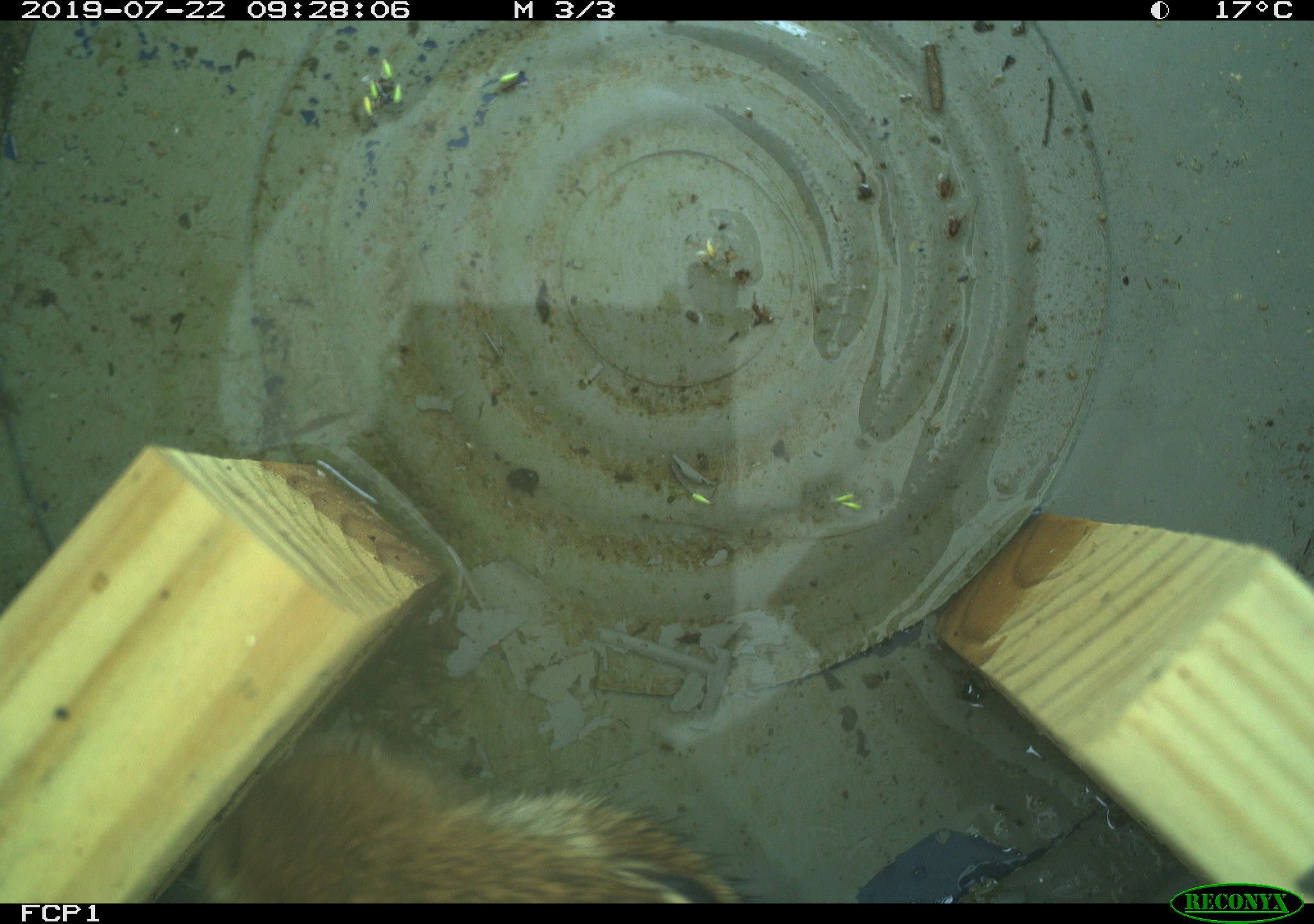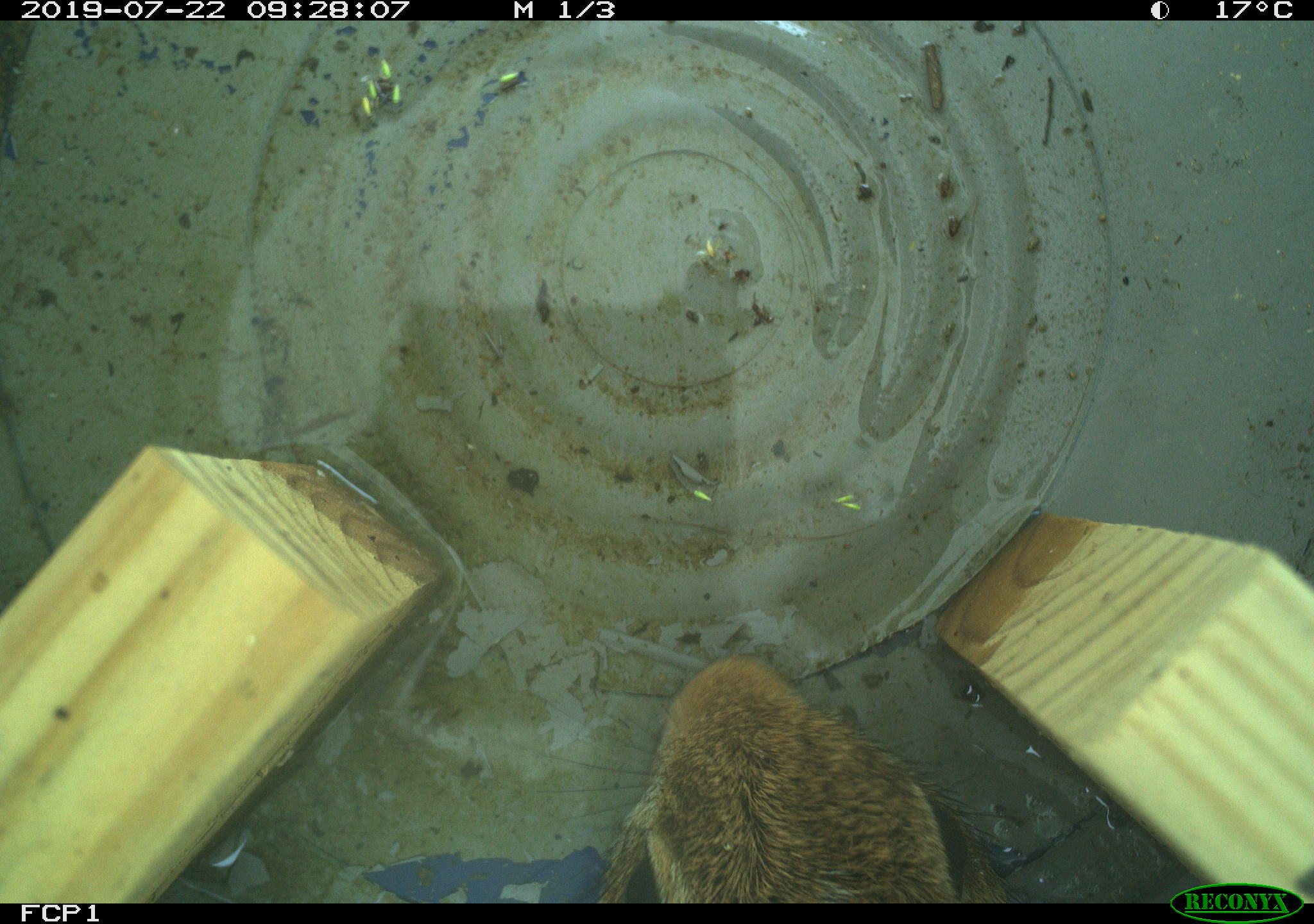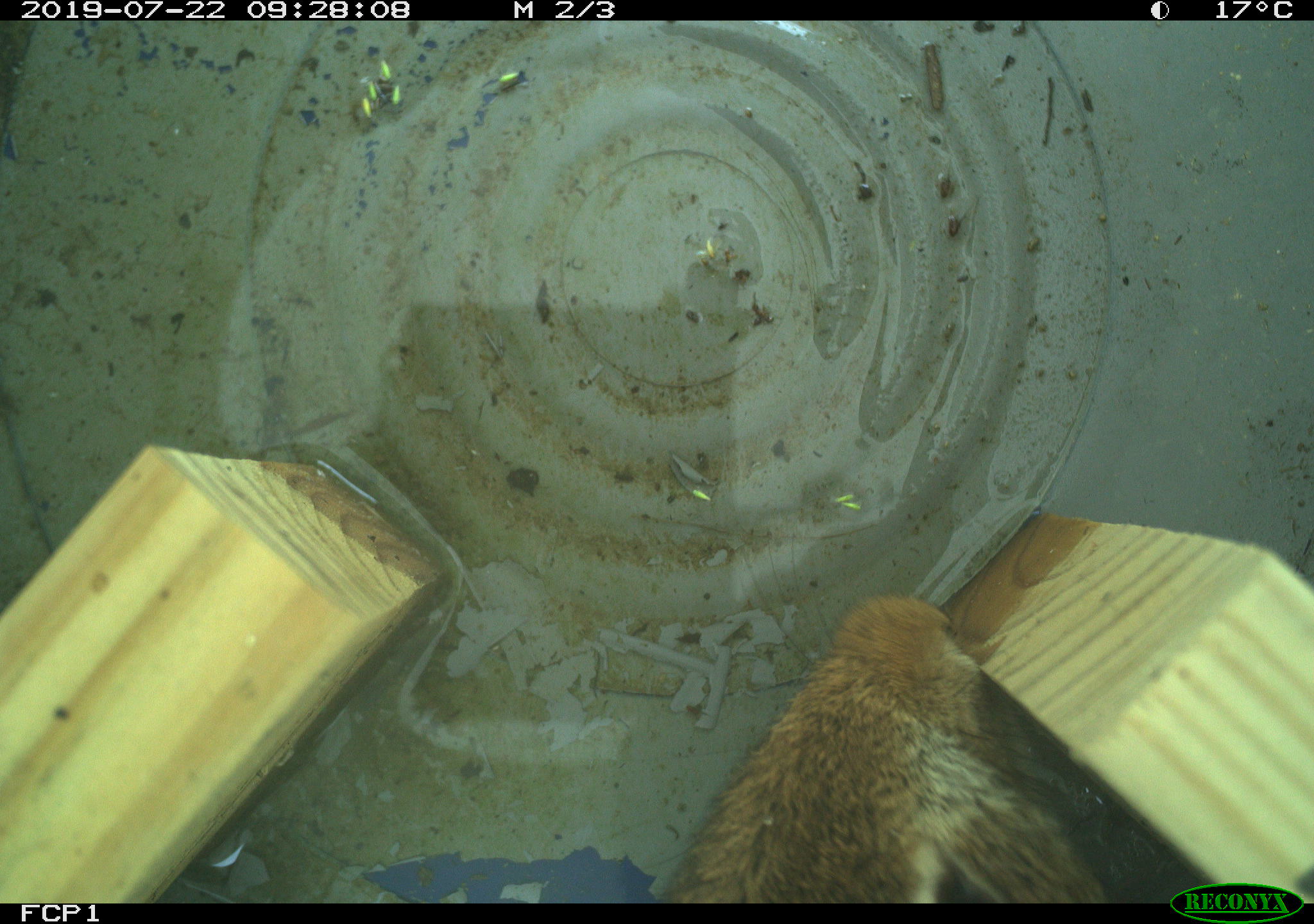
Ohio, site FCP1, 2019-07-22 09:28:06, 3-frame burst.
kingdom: Animalia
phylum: Chordata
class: Mammalia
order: Lagomorpha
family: Leporidae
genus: Sylvilagus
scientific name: Sylvilagus floridanus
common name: eastern cottontail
Eastern cottontail (Sylvilagus floridanus).